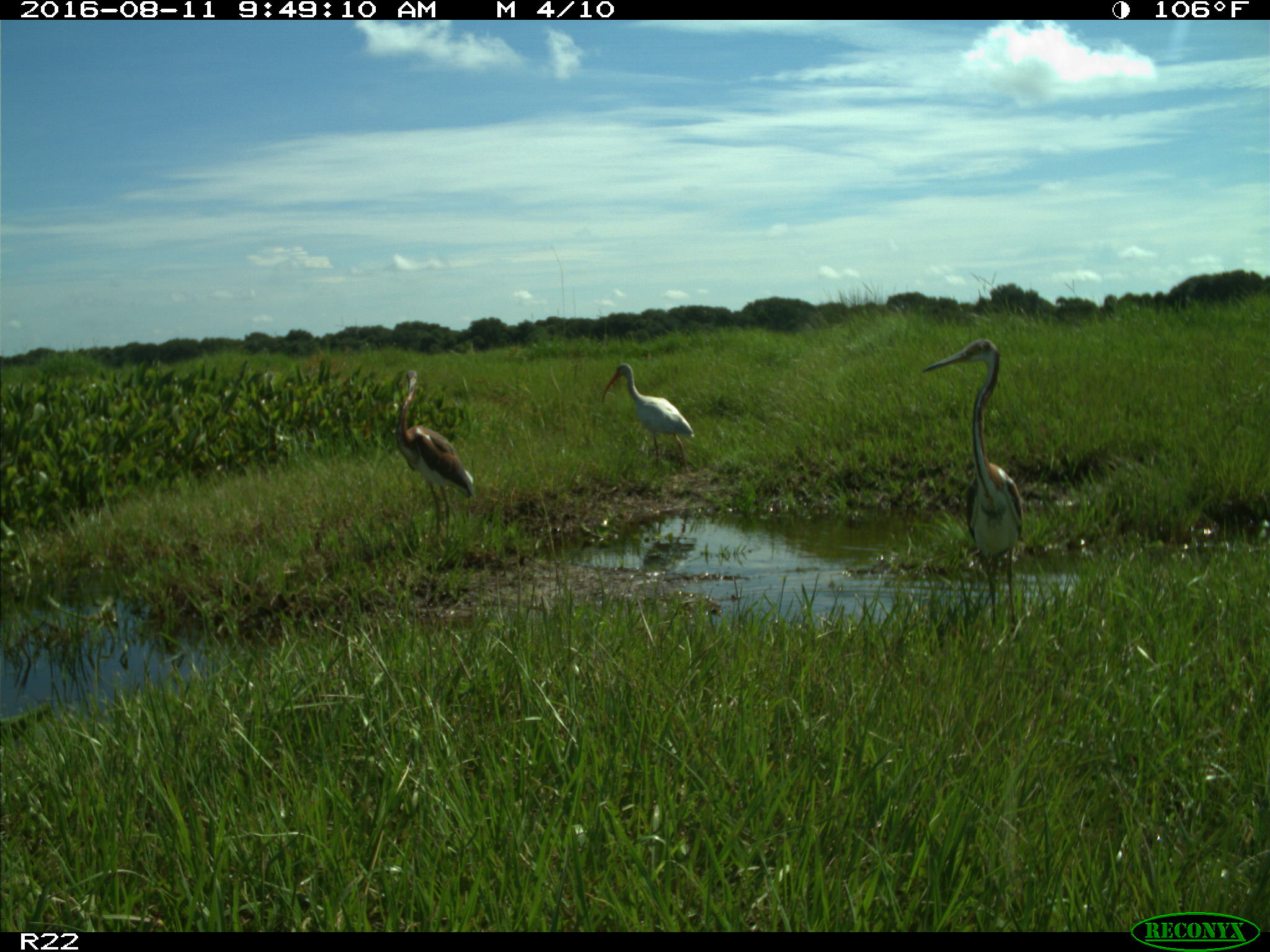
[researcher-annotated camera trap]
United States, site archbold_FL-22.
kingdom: Animalia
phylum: Chordata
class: Aves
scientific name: Aves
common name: birds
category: unidentified bird